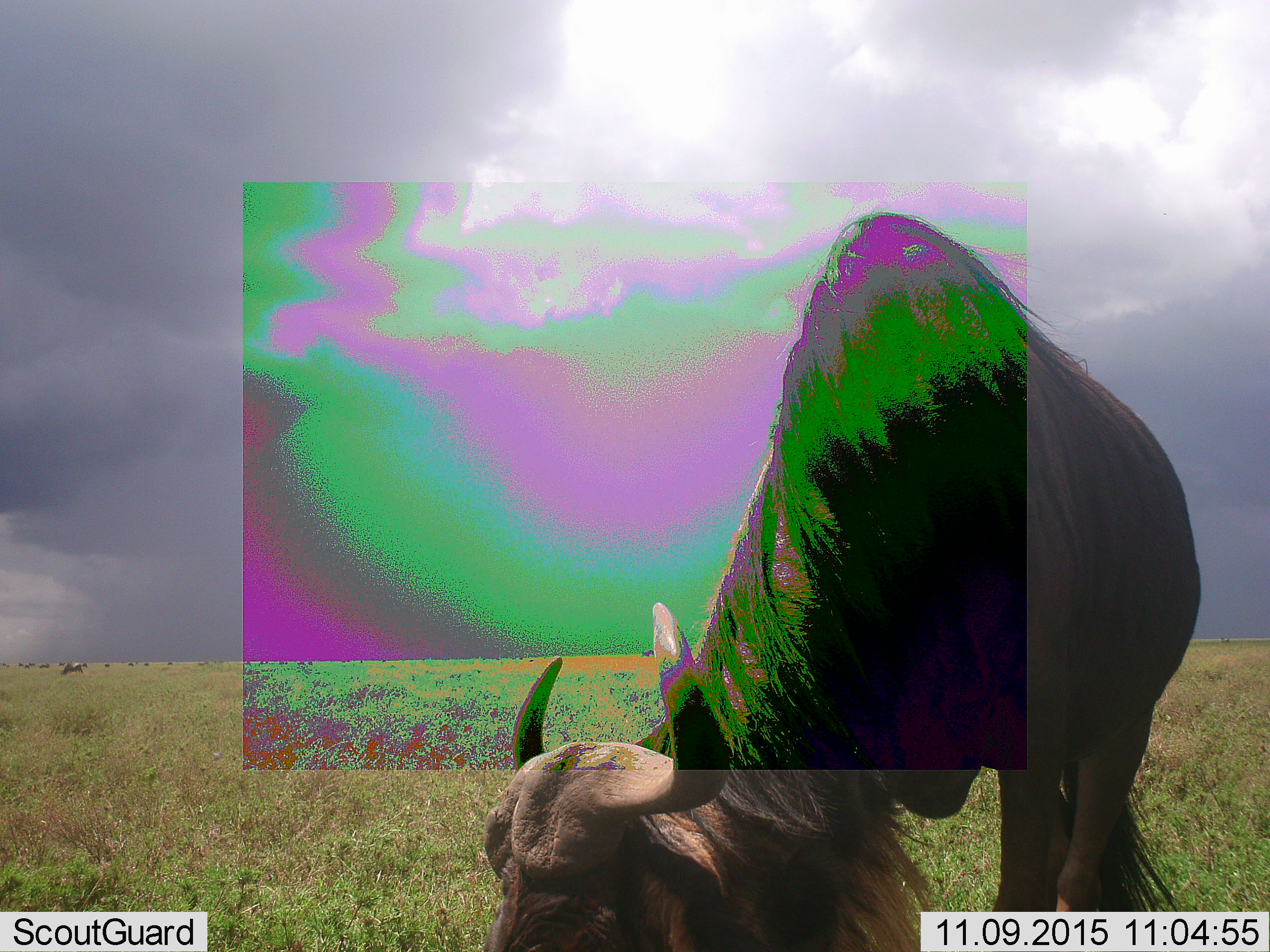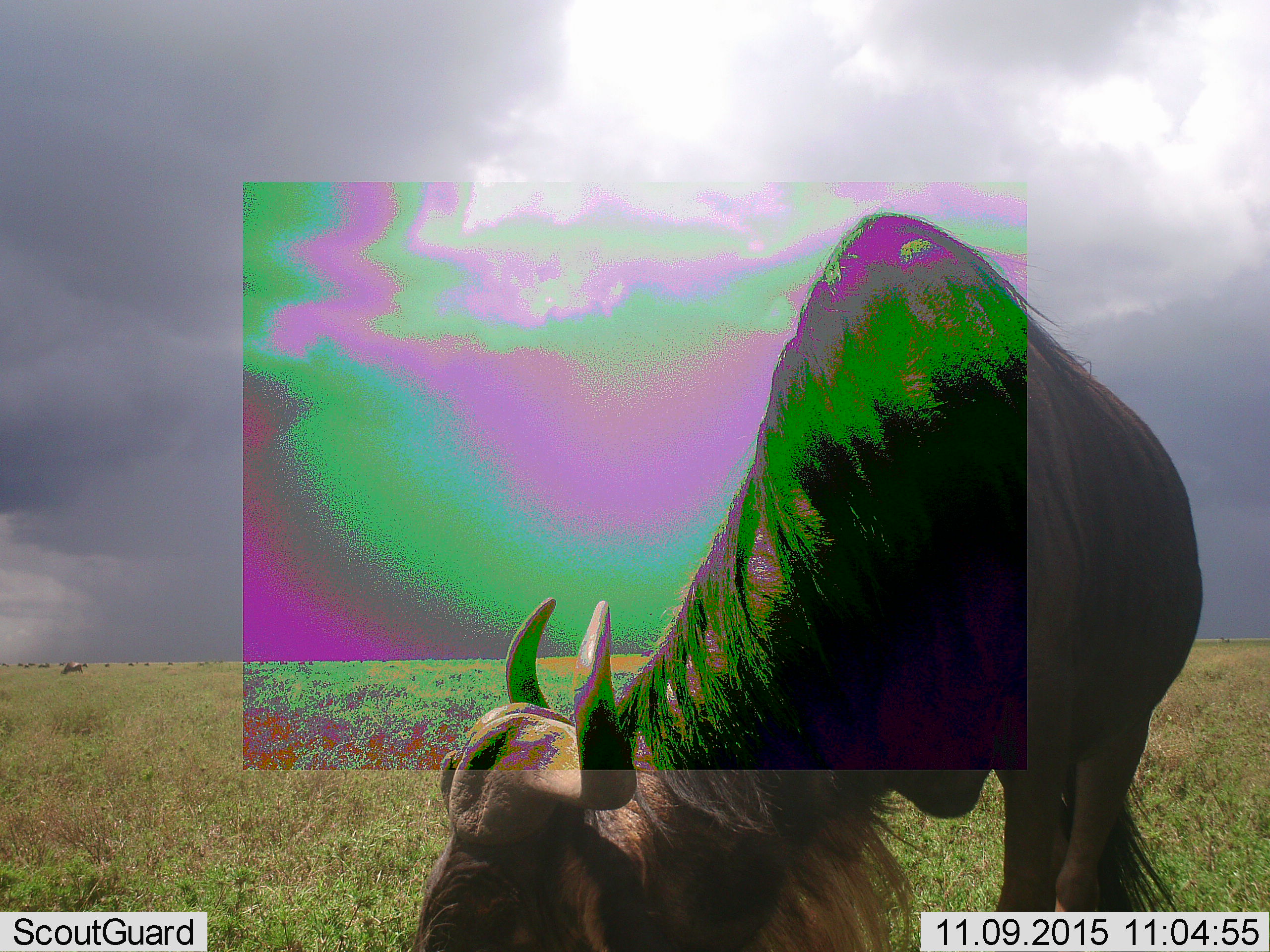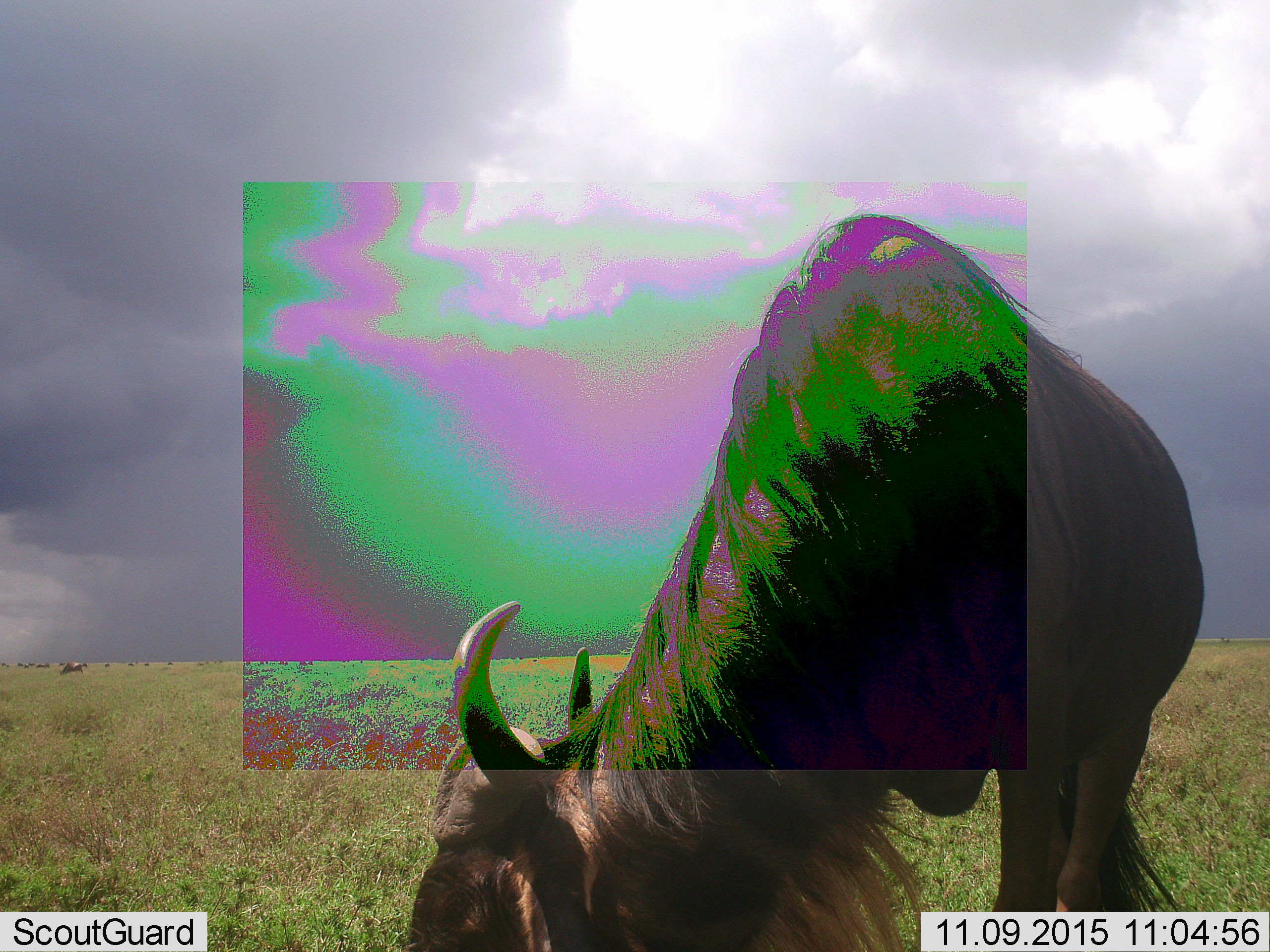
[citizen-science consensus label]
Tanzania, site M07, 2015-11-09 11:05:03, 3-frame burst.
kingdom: Animalia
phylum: Chordata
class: Mammalia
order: Artiodactyla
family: Bovidae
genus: Connochaetes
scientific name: Connochaetes taurinus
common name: blue wildebeest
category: wildebeest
Wildebeest (blue wildebeest) (Connochaetes taurinus), count 1. Behavior (volunteer vote fractions): standing 20%, resting 0%, moving 10%, interacting 0%. Young present (vote fraction): 0%. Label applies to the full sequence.